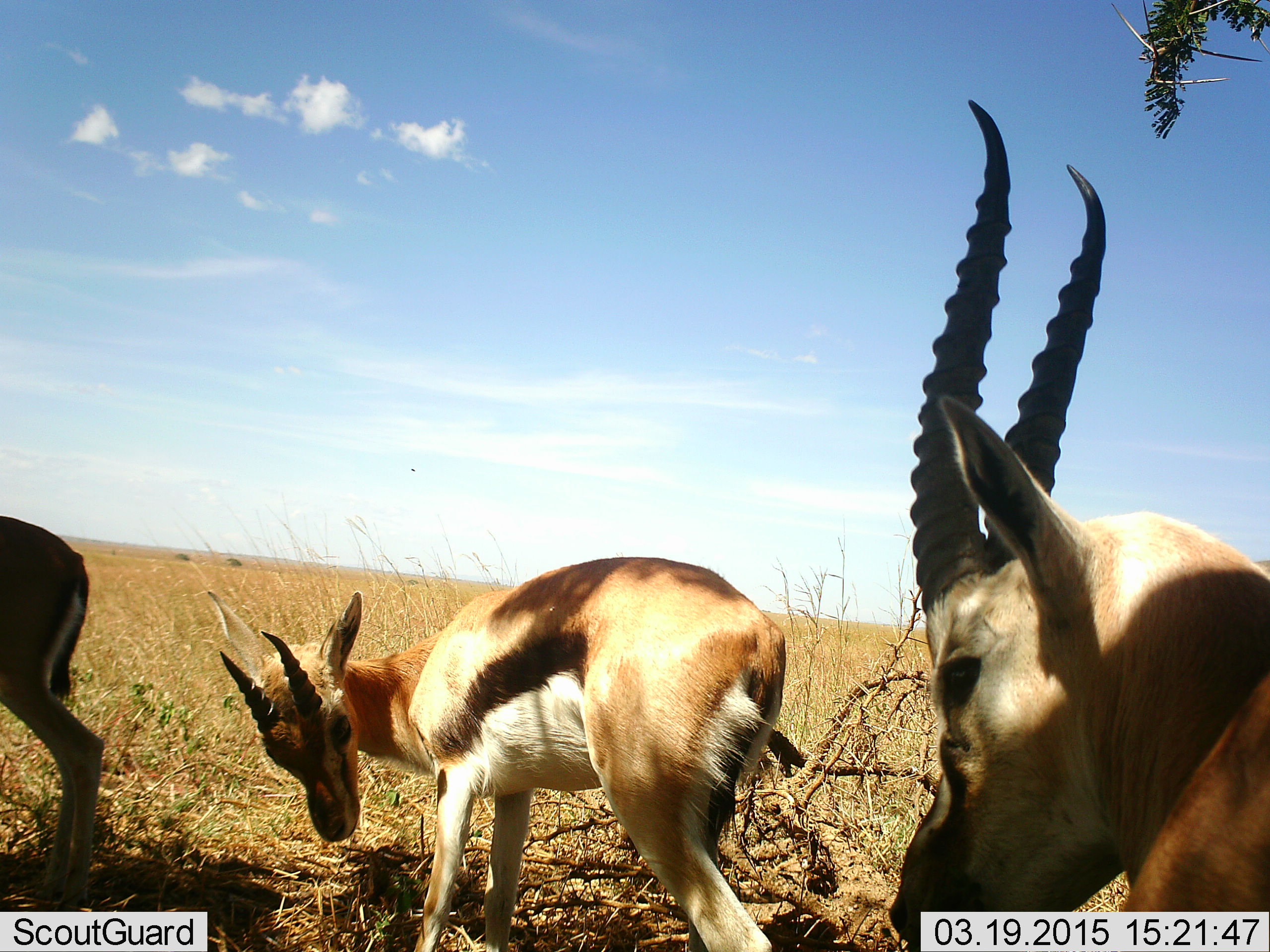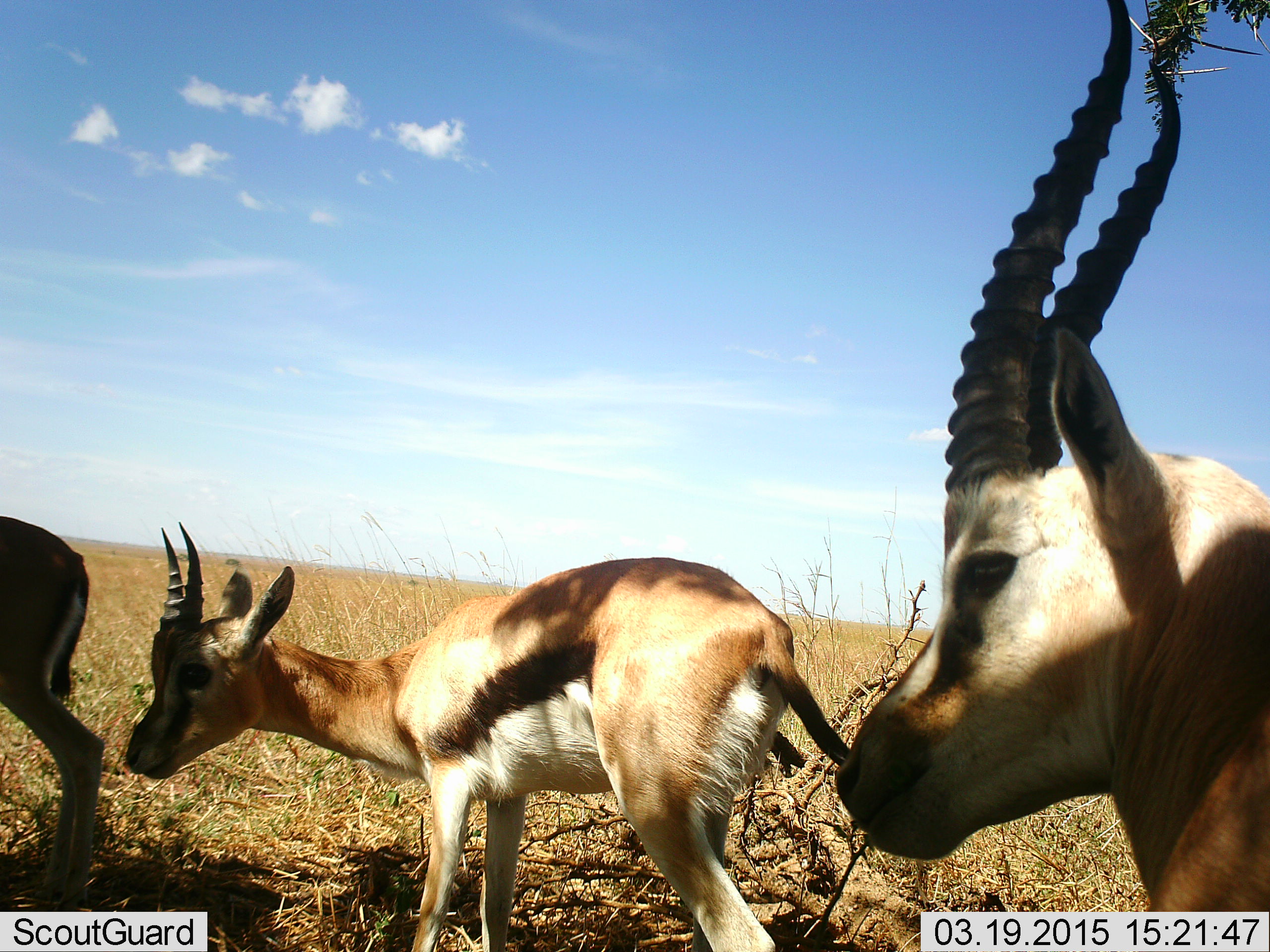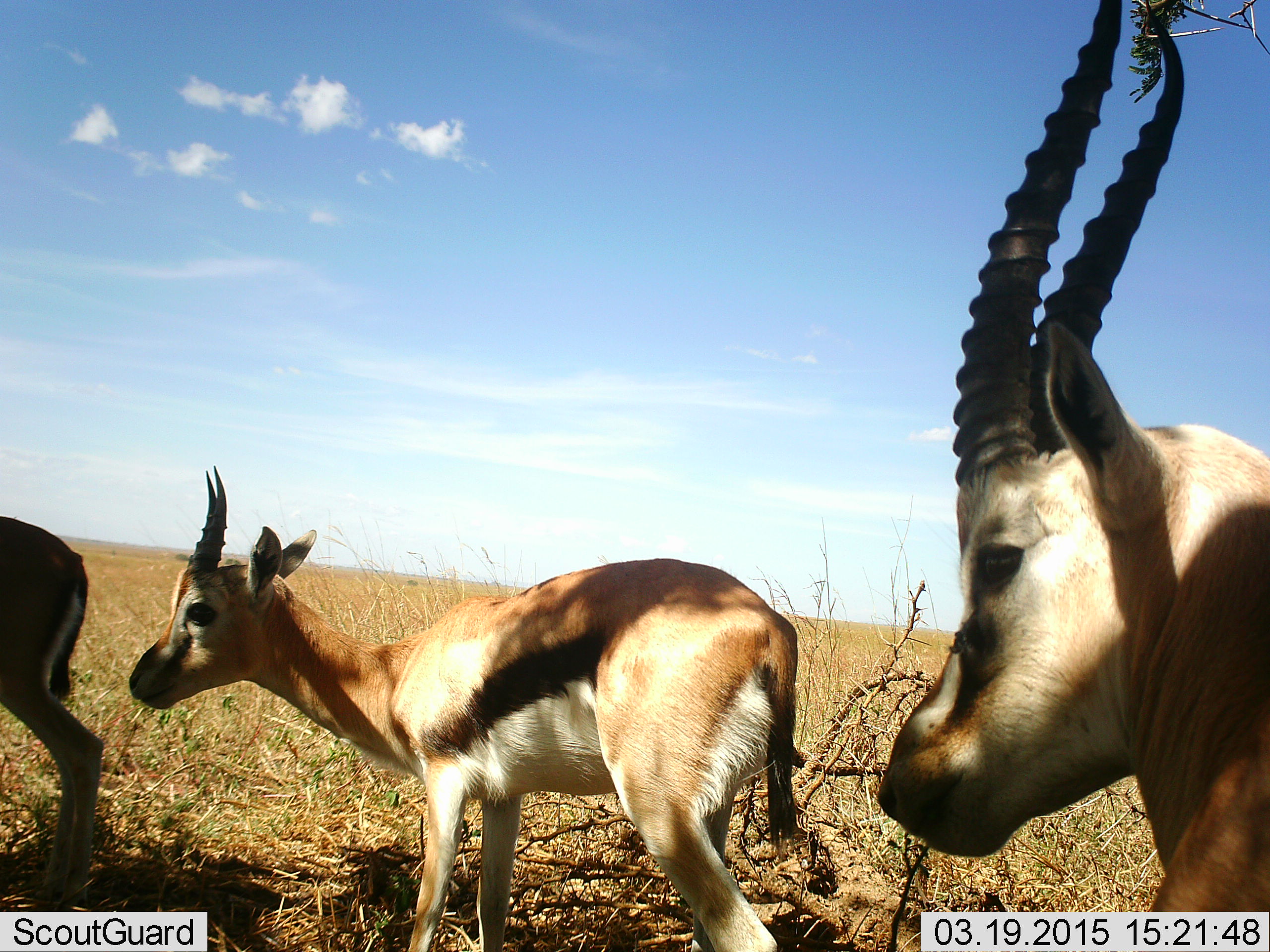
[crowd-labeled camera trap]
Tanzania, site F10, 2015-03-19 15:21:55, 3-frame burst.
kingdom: Animalia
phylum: Chordata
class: Mammalia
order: Artiodactyla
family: Bovidae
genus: Eudorcas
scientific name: Eudorcas thomsonii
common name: thomson's gazelle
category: gazellethomsons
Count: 3.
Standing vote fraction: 100%.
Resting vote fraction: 0%.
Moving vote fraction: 0%.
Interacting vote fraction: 10%.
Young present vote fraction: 20%.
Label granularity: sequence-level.